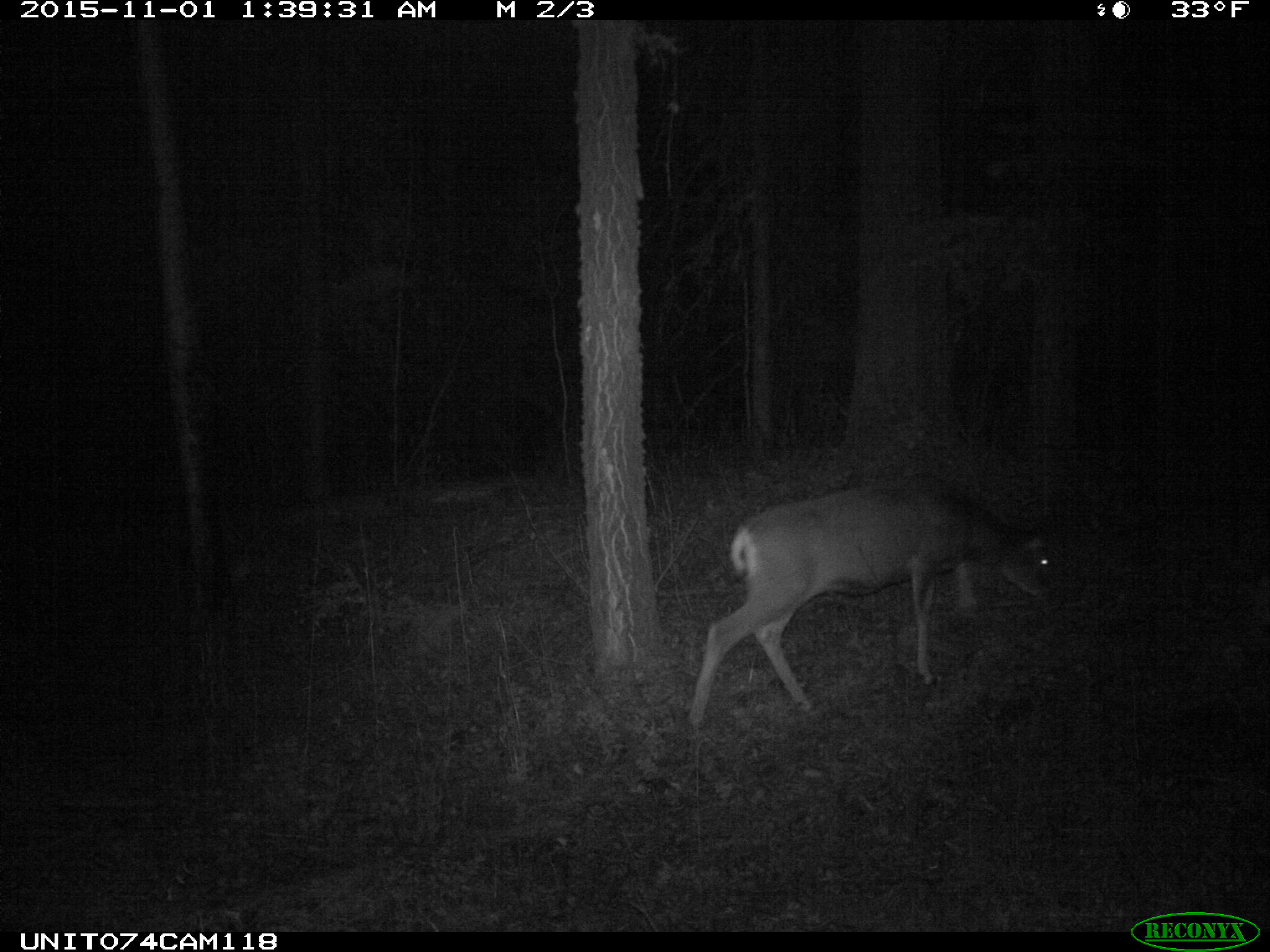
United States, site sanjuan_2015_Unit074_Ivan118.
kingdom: Animalia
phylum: Chordata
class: Mammalia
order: Artiodactyla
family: Cervidae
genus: Odocoileus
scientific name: Odocoileus hemionus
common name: mule deer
Odocoileus hemionus (mule deer).